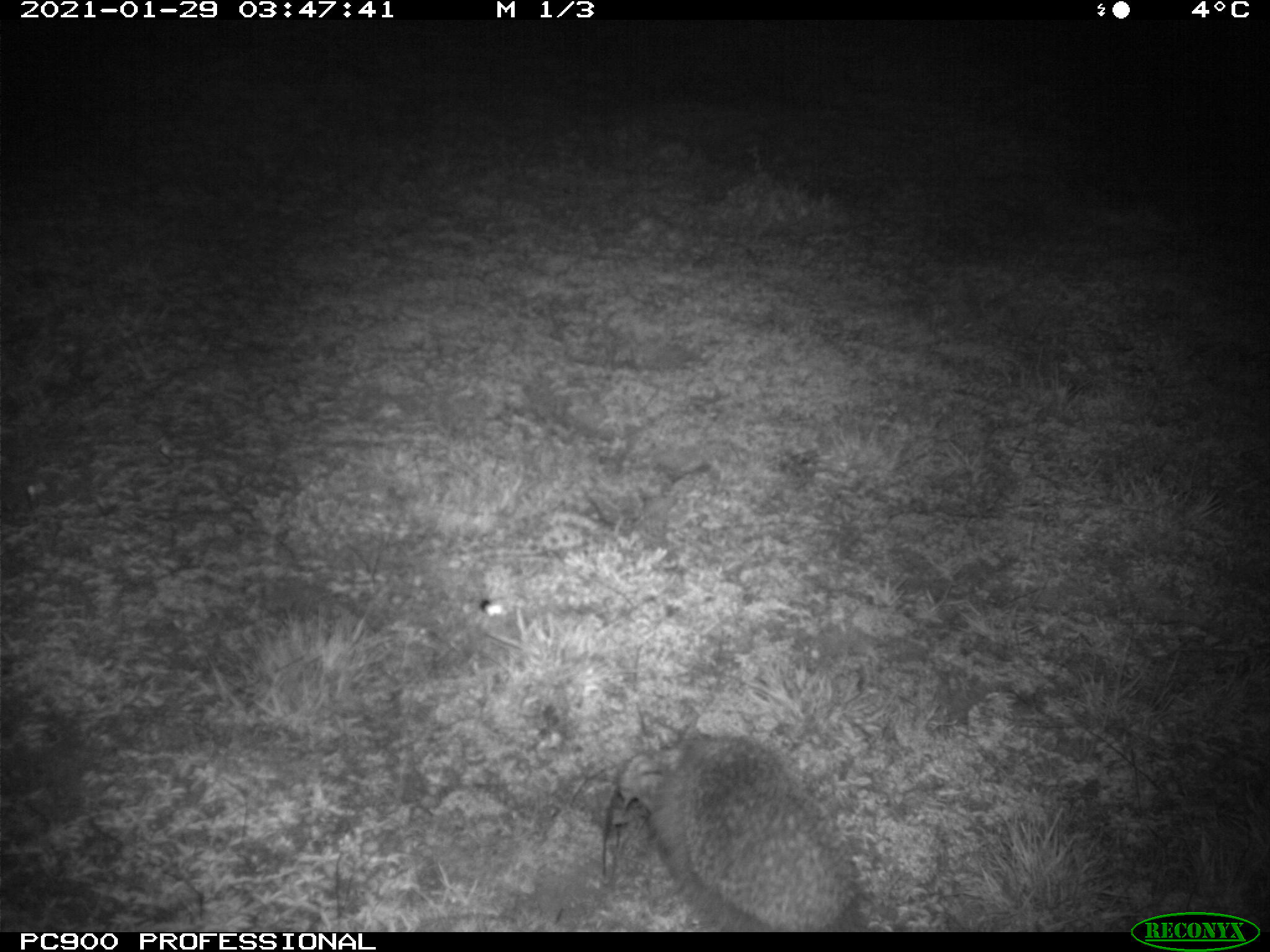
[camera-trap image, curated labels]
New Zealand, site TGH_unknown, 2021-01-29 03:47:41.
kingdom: Animalia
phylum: Chordata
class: Mammalia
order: Eulipotyphla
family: Erinaceidae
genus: Erinaceus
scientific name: Erinaceus europaeus europaeus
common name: european hedgehog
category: hedgehog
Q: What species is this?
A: Hedgehog (european hedgehog) (Erinaceus europaeus europaeus).